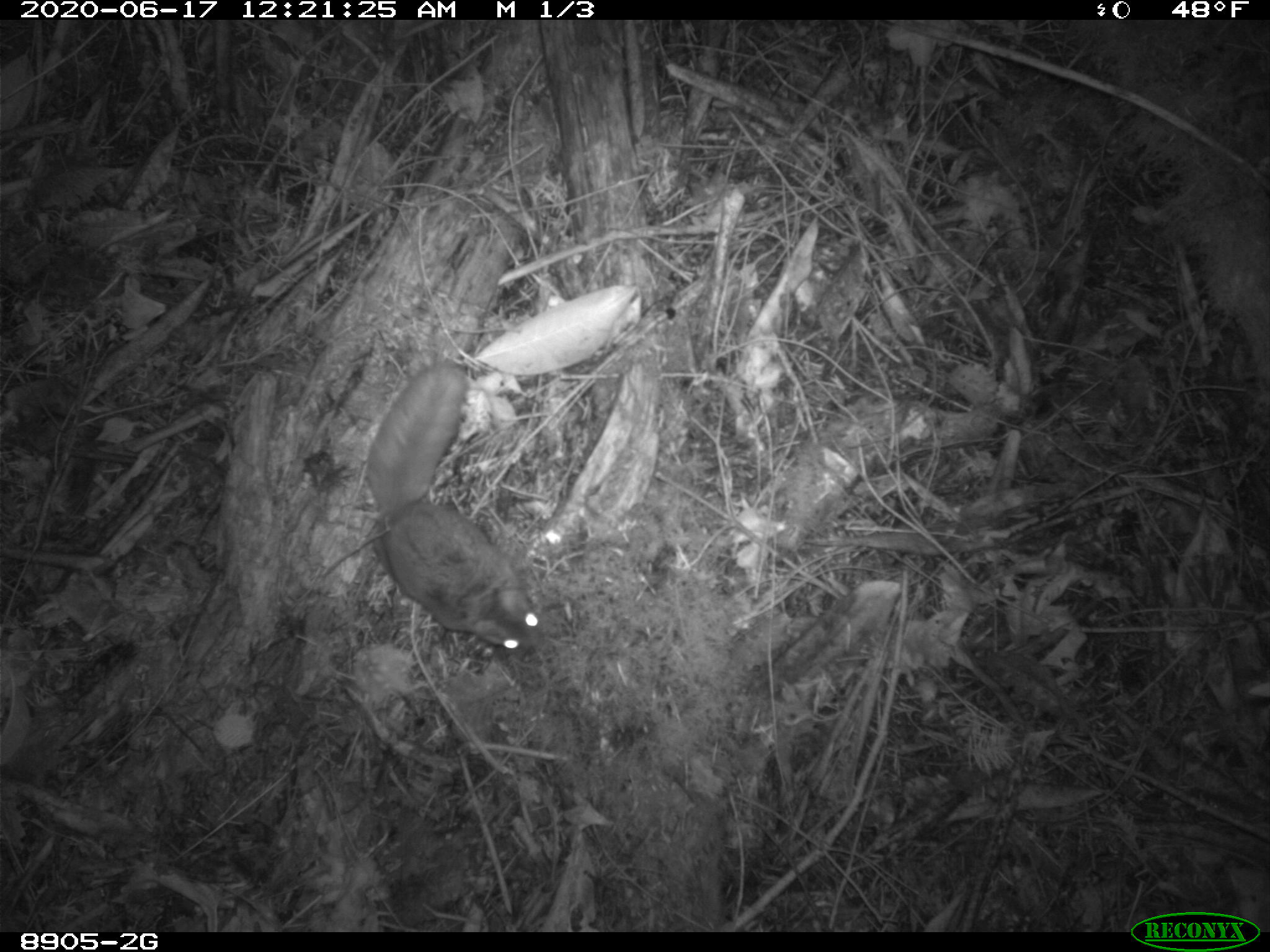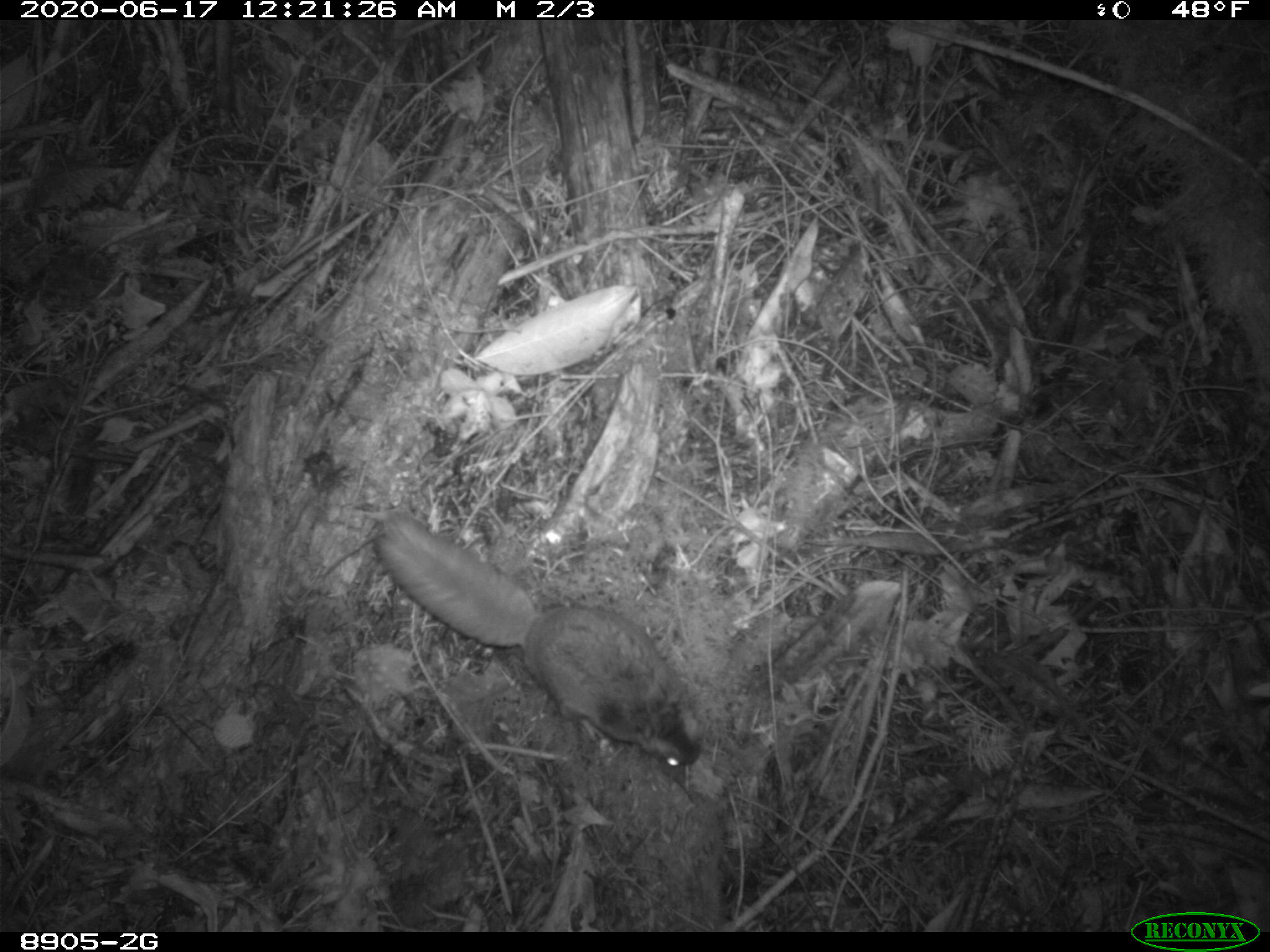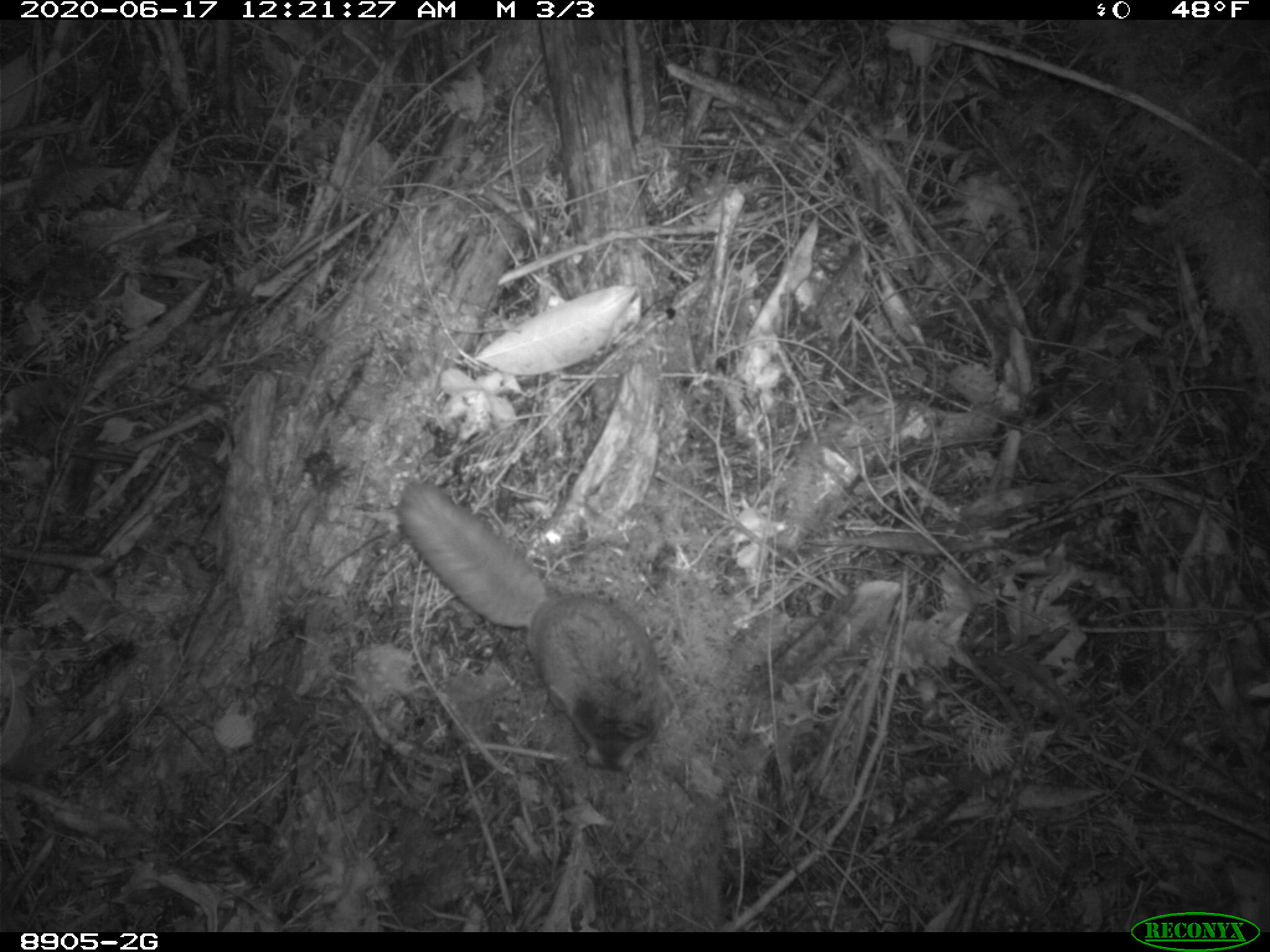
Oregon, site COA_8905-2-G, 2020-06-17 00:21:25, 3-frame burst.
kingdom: Animalia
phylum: Chordata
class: Mammalia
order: Rodentia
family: Sciuridae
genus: Glaucomys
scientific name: Glaucomys oregonensis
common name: humboldt's flying squirrel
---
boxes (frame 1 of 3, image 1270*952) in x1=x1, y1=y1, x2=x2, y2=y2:
humboldt's flying squirrel: x1=354, y1=354, x2=557, y2=664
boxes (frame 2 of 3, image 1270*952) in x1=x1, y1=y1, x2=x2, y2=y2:
humboldt's flying squirrel: x1=361, y1=509, x2=718, y2=782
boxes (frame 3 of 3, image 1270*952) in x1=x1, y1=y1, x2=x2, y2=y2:
humboldt's flying squirrel: x1=389, y1=473, x2=678, y2=779